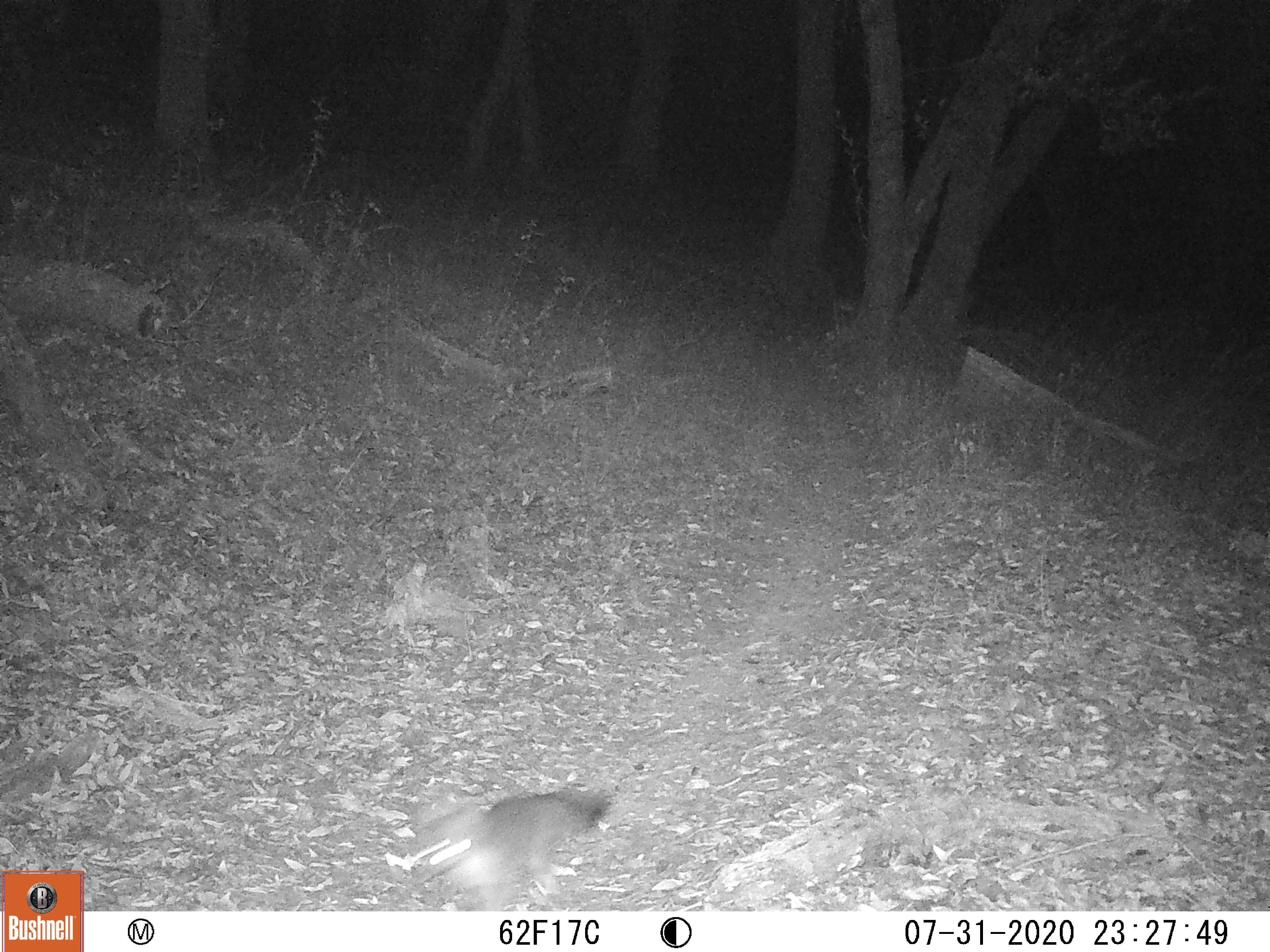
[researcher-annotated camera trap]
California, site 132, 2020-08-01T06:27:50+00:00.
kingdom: Animalia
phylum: Chordata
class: Mammalia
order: Carnivora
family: Canidae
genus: Urocyon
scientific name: Urocyon cinereoargenteus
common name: gray fox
Gray fox (Urocyon cinereoargenteus).